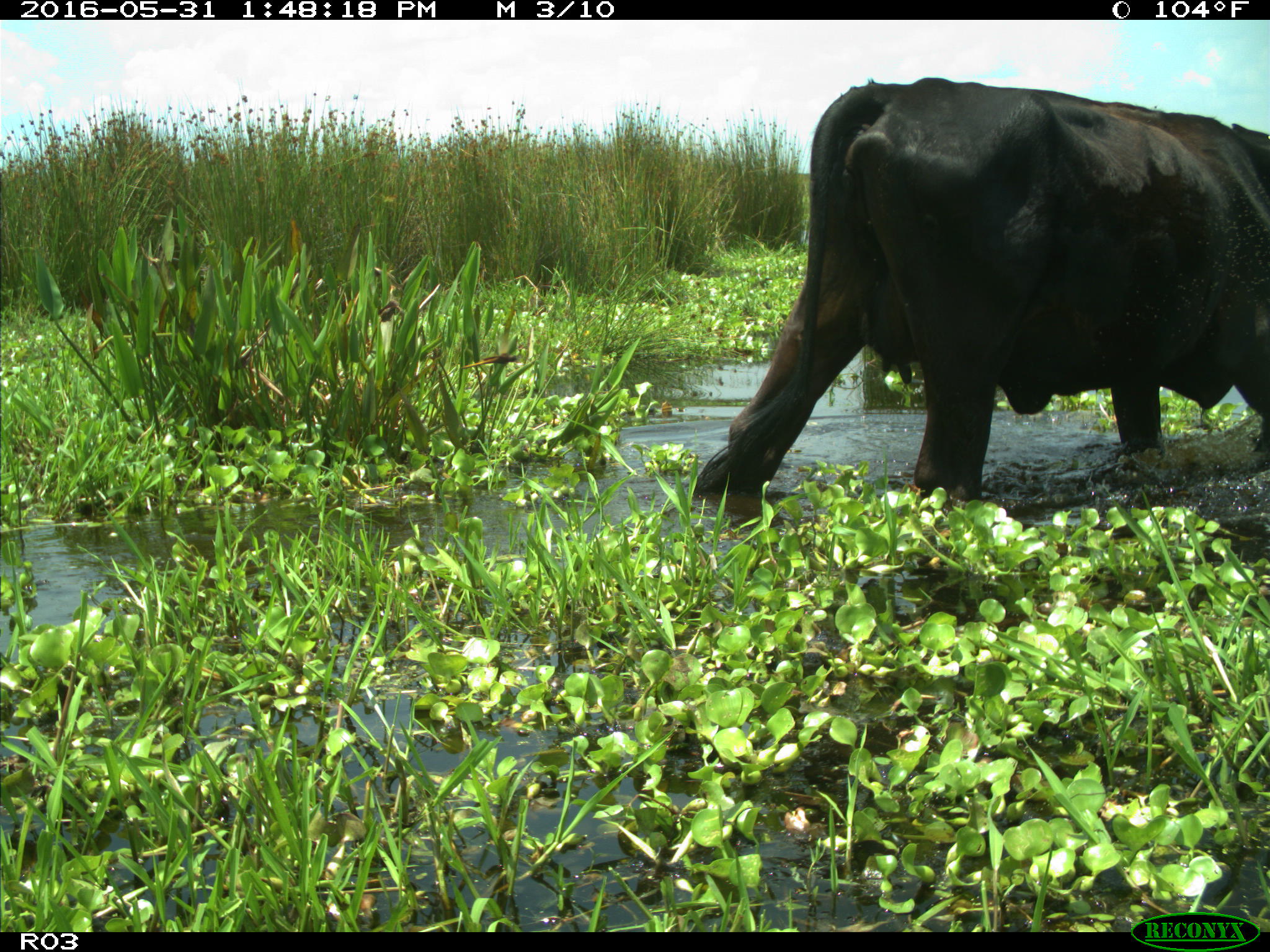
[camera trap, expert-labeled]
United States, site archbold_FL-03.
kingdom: Animalia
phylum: Chordata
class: Mammalia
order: Artiodactyla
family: Bovidae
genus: Bos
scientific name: Bos taurus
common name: domestic cow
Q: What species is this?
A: Bos taurus (domestic cow).